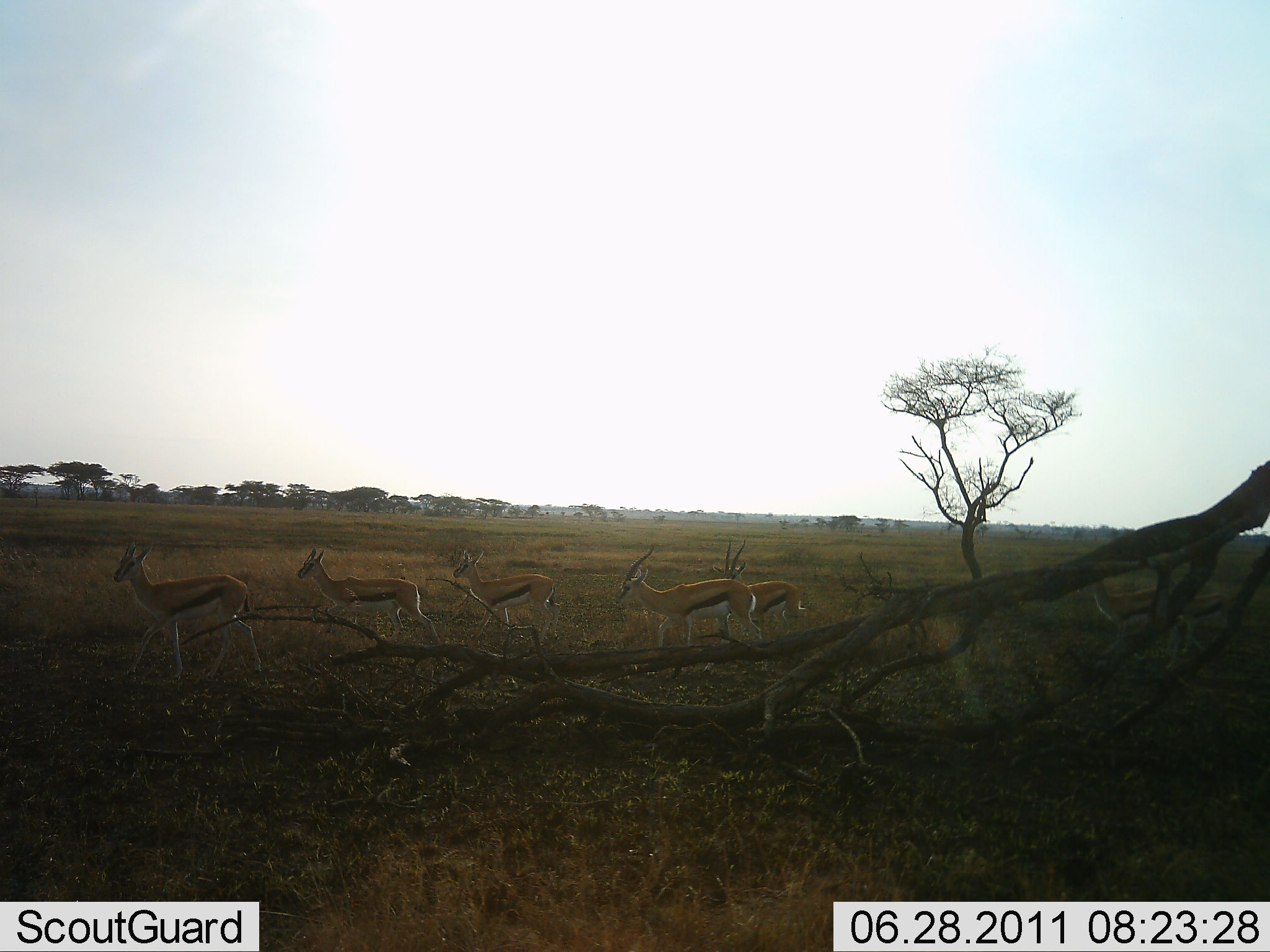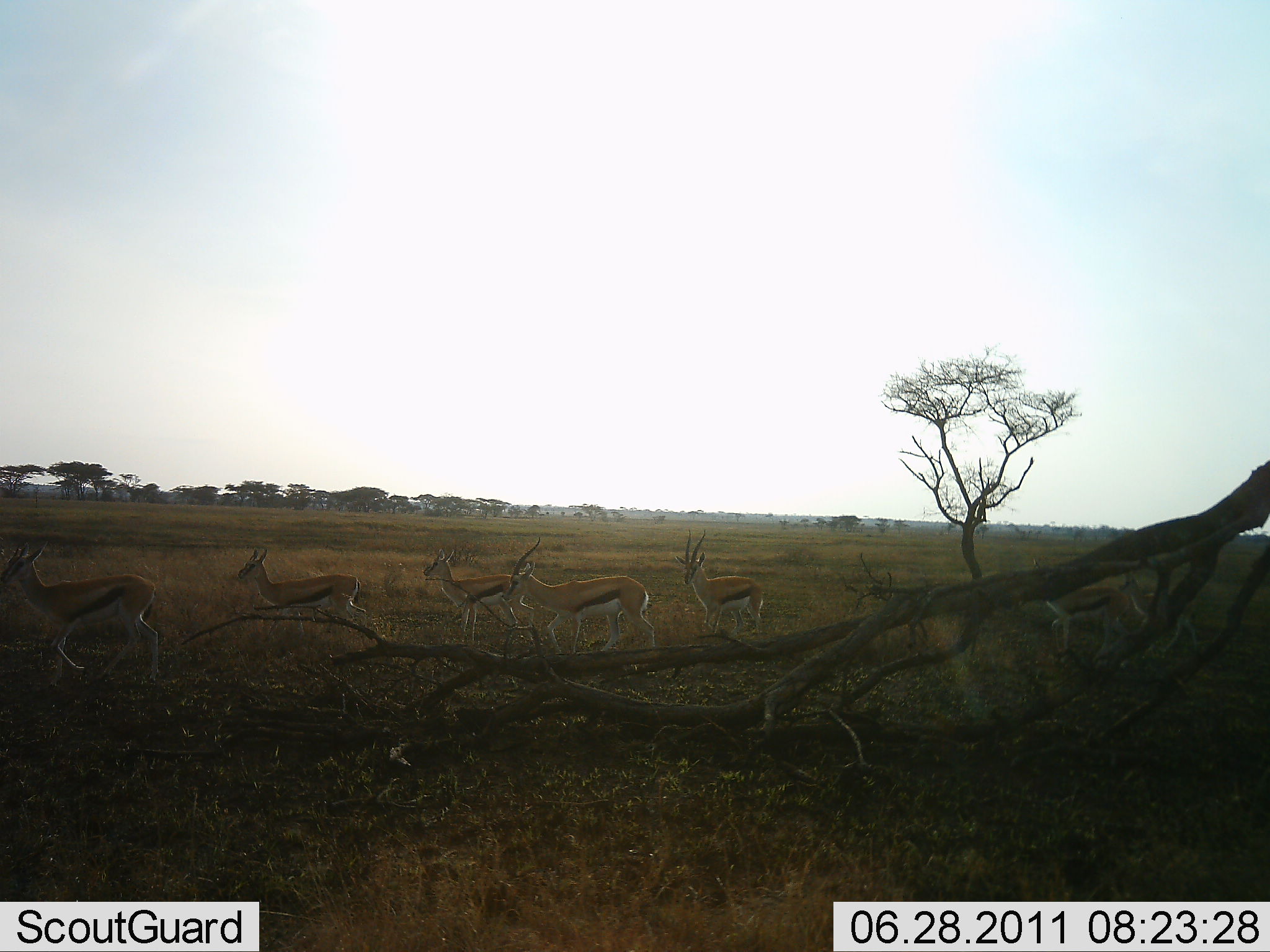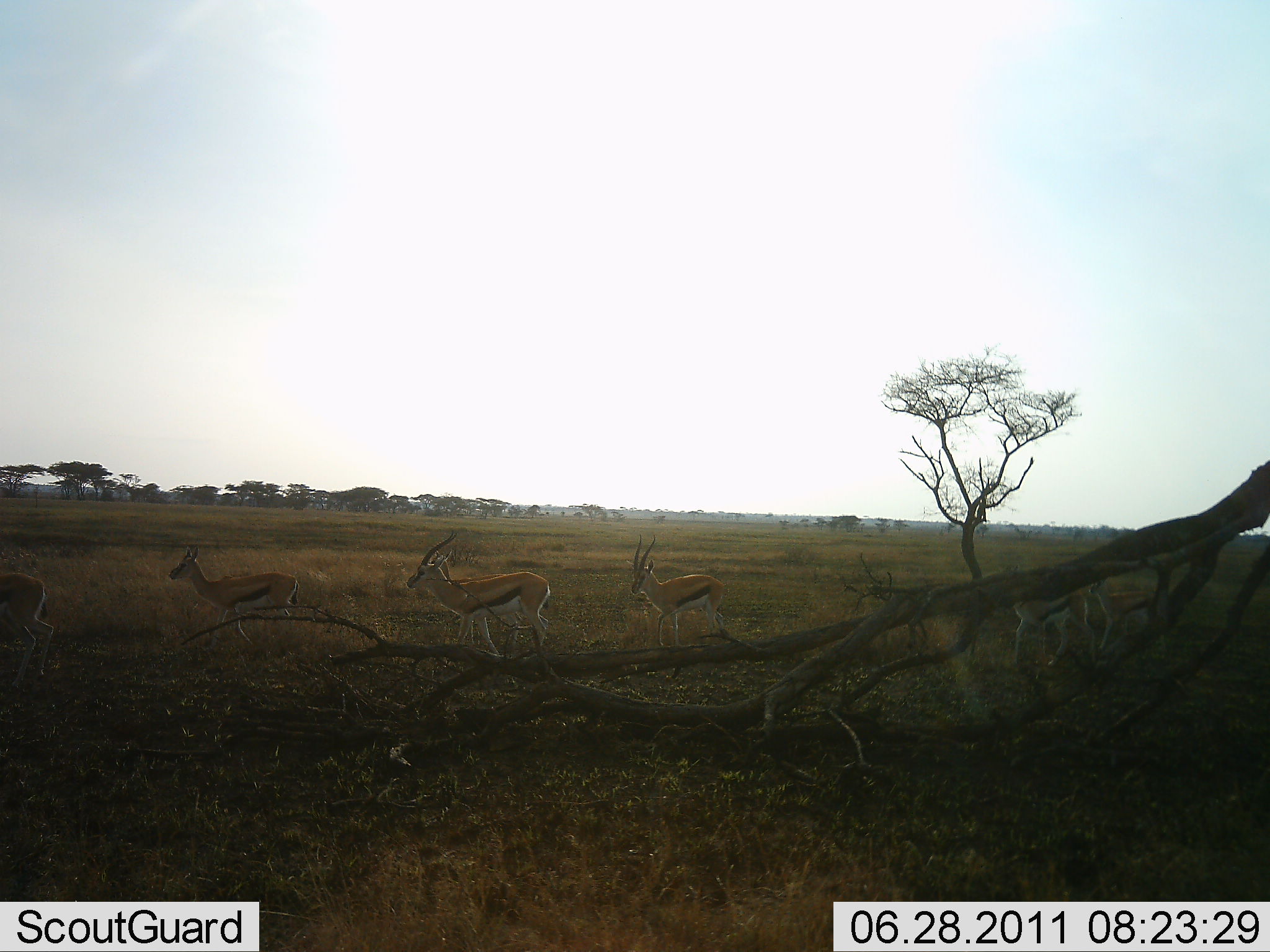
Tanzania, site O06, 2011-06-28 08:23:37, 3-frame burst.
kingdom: Animalia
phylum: Chordata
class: Mammalia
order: Artiodactyla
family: Bovidae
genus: Eudorcas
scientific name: Eudorcas thomsonii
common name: thomson's gazelle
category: gazellethomsons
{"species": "gazellethomsons (thomson's gazelle) (Eudorcas thomsonii)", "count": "7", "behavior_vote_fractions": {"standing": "10%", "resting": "0%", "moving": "100%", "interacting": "0%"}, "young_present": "20%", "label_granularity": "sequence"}